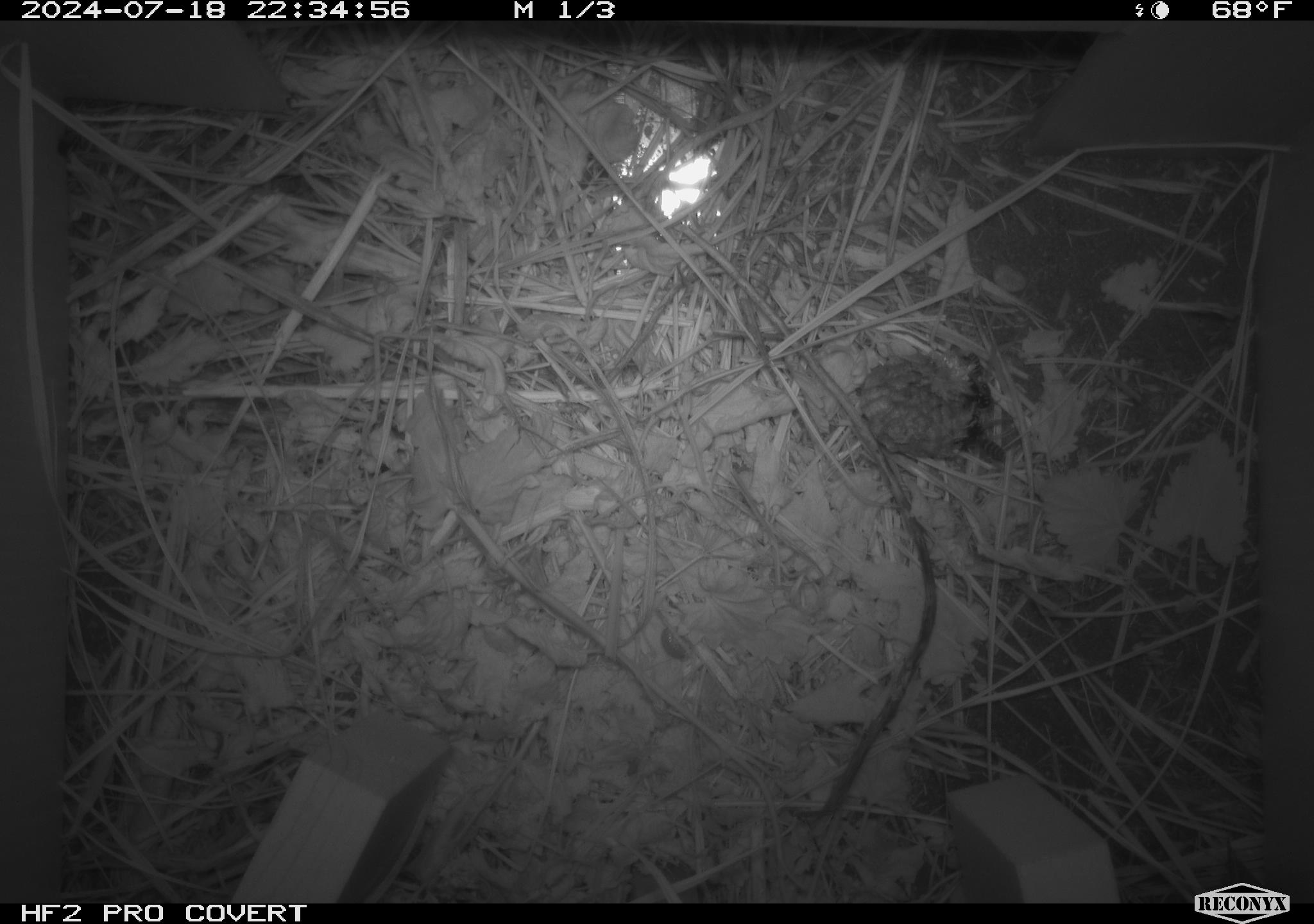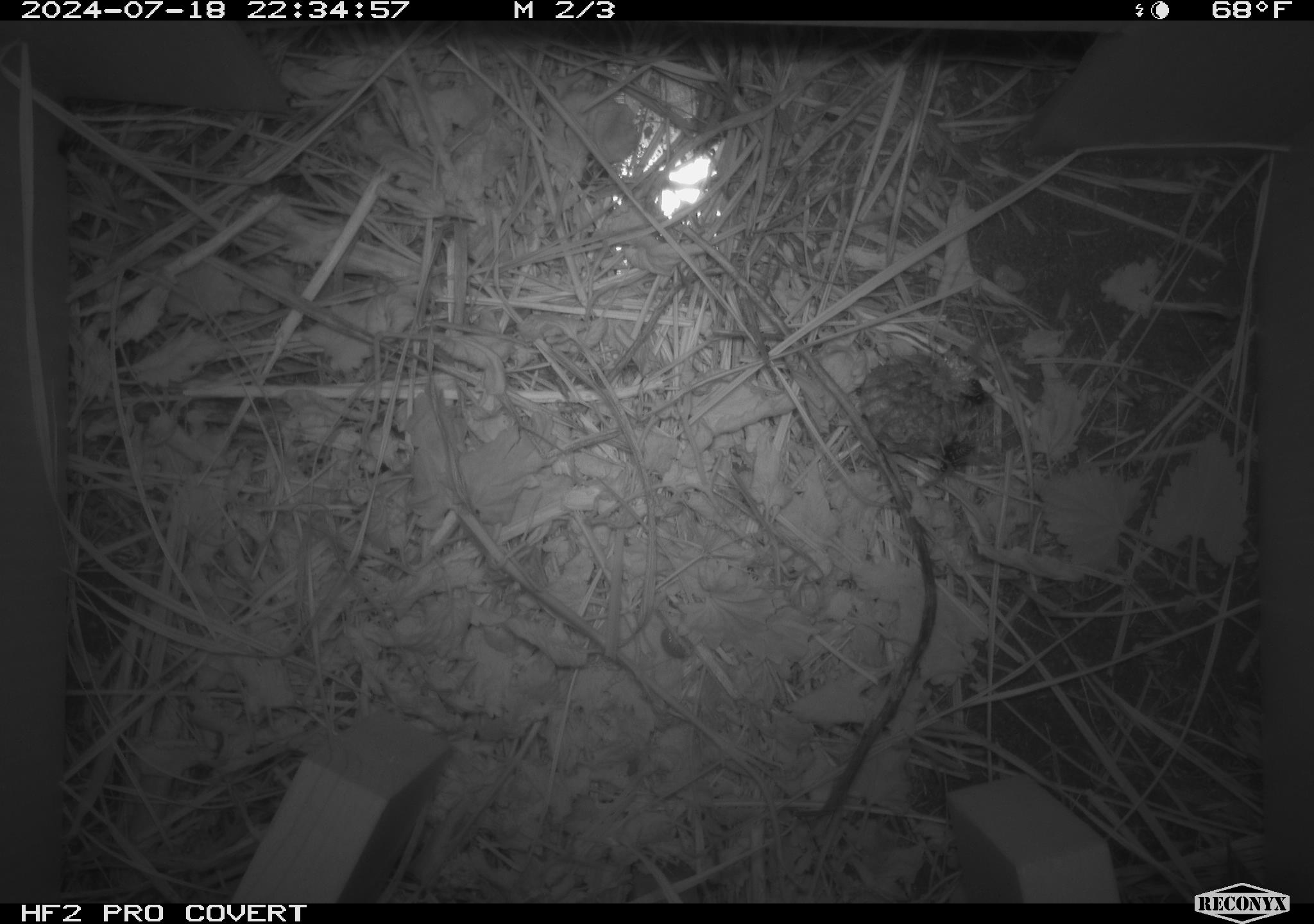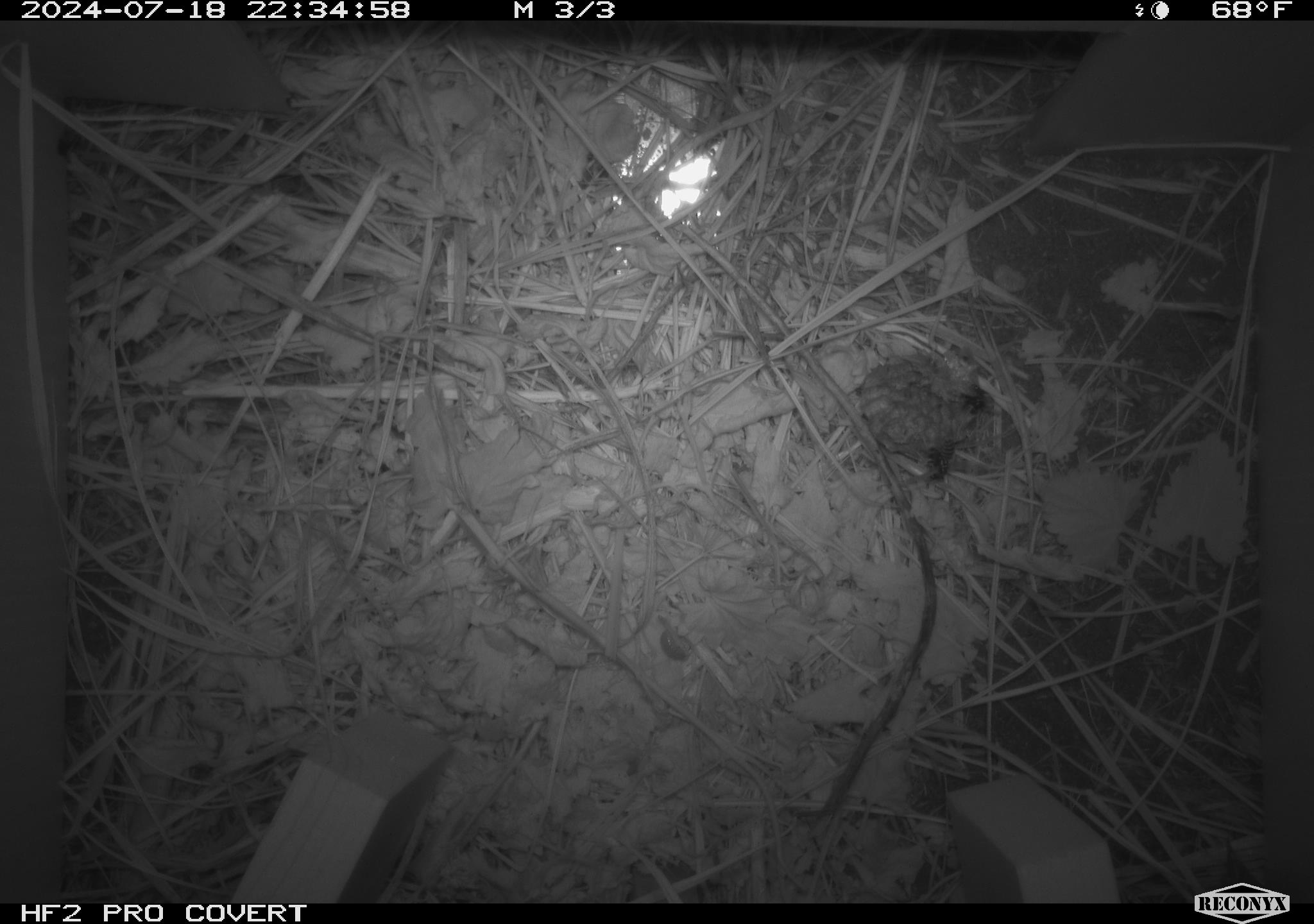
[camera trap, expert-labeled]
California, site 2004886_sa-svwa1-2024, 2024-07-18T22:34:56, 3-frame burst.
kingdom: Animalia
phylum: Arthropoda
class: Insecta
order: Hymenoptera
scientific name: Hymenoptera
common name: ants, bees, wasps, and sawflies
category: hymenoptera order